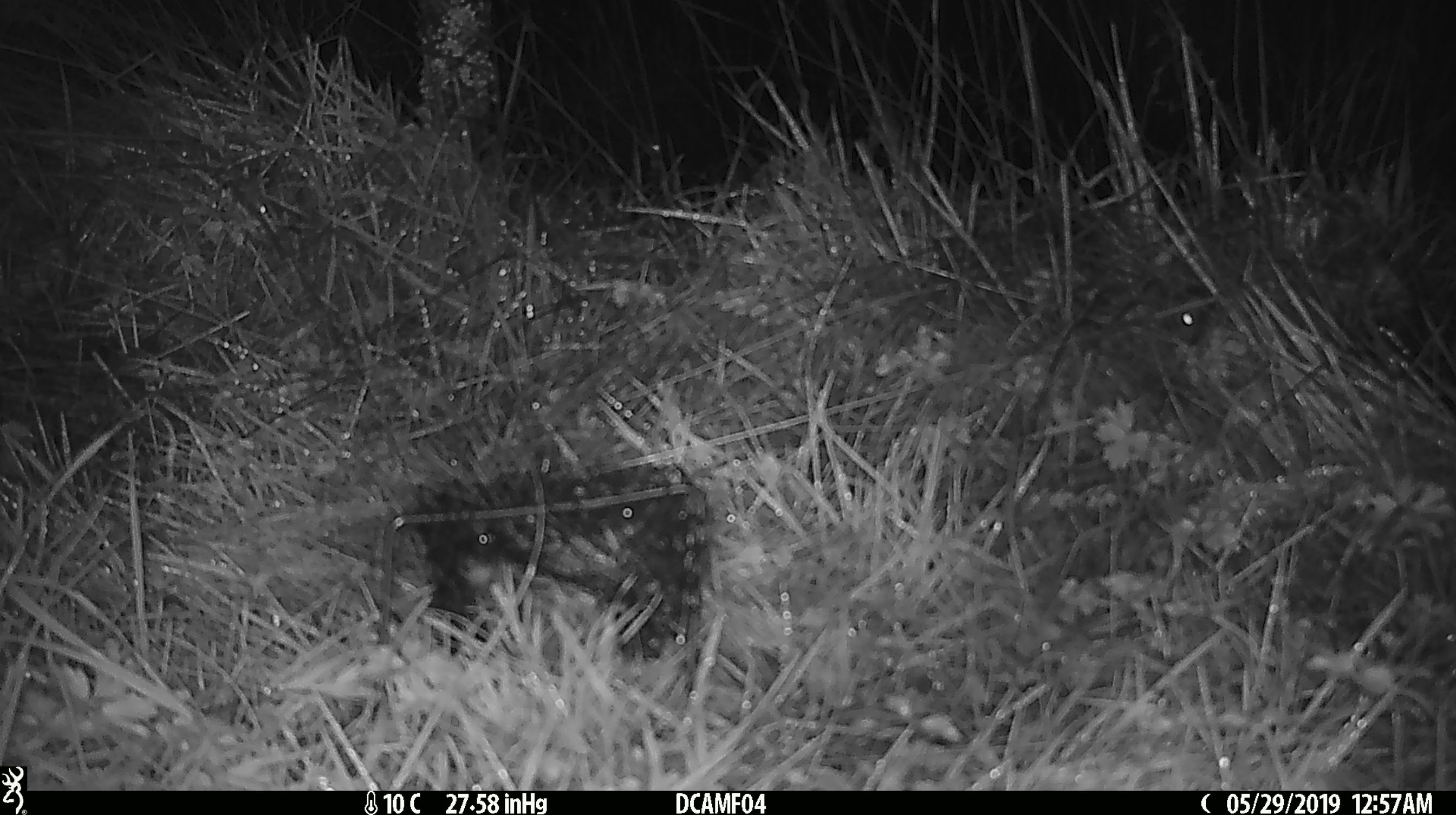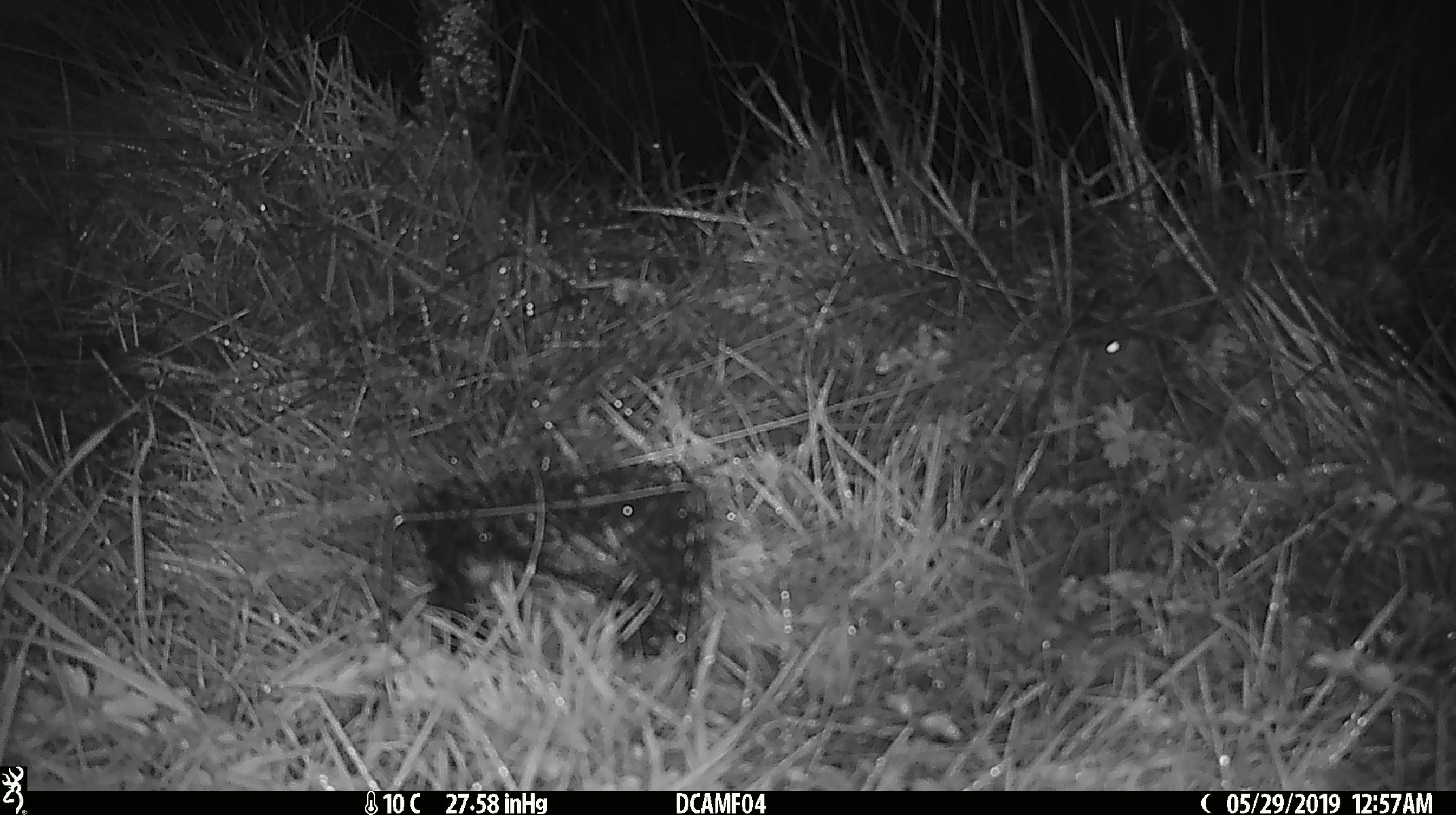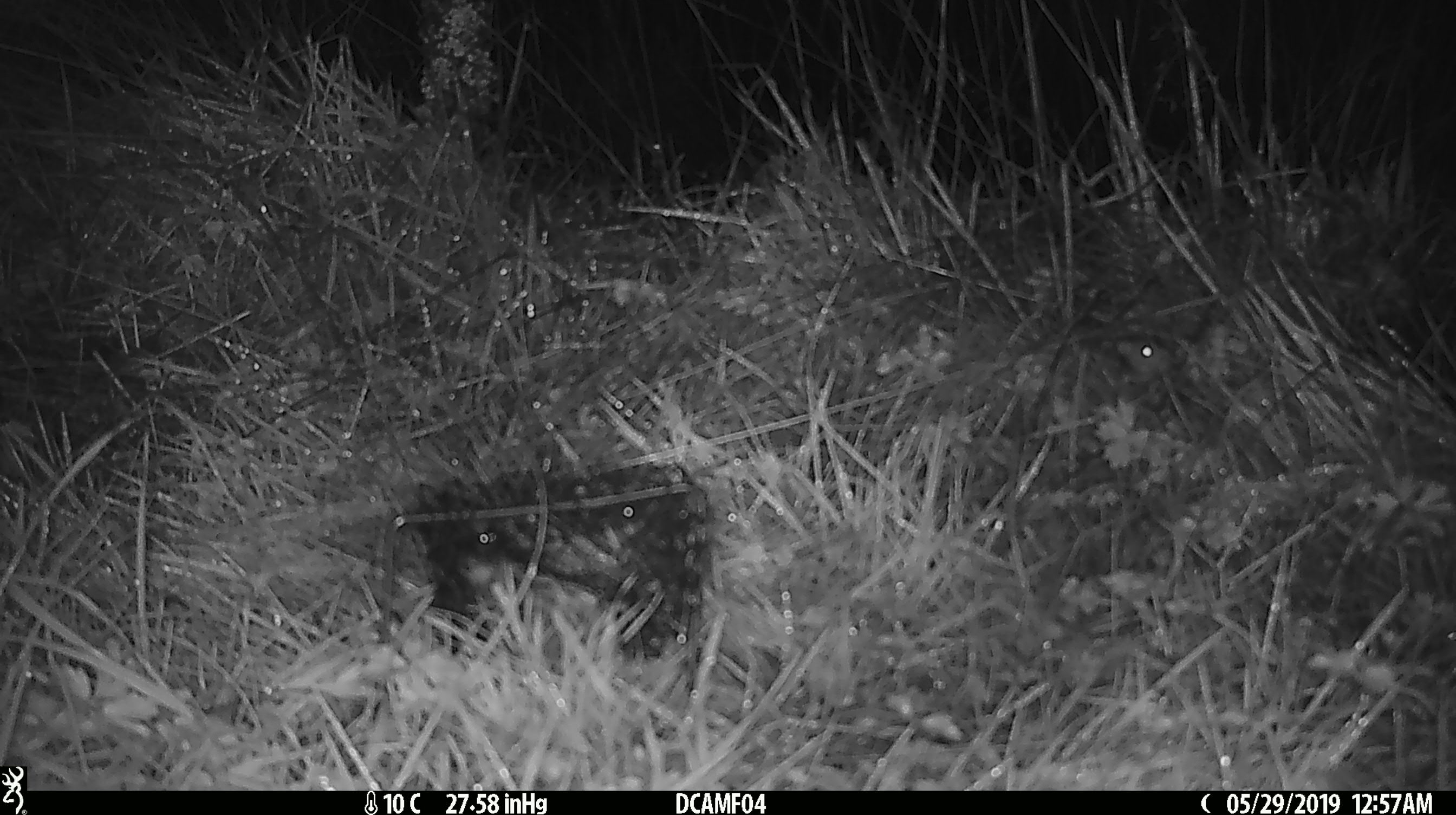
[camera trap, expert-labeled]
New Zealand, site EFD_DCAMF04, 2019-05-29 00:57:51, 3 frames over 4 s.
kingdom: Animalia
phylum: Chordata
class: Mammalia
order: Rodentia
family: Muridae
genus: Mus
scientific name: Mus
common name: mouse